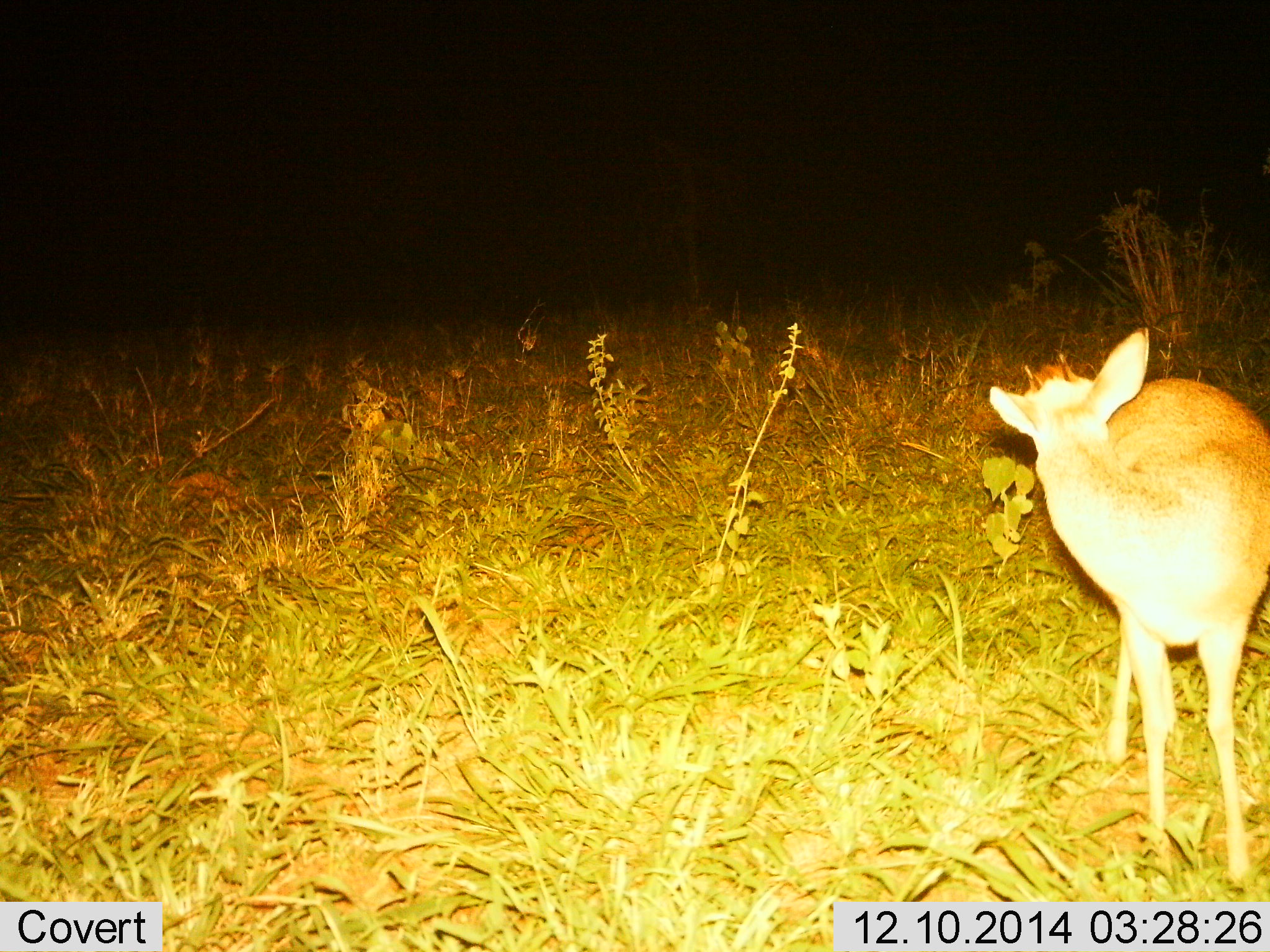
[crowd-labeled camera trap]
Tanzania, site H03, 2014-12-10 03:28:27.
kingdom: Animalia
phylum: Chordata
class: Mammalia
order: Artiodactyla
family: Bovidae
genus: Madoqua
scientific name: Madoqua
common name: dikdik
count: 1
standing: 100%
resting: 0%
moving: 0%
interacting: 0%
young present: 0%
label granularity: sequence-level